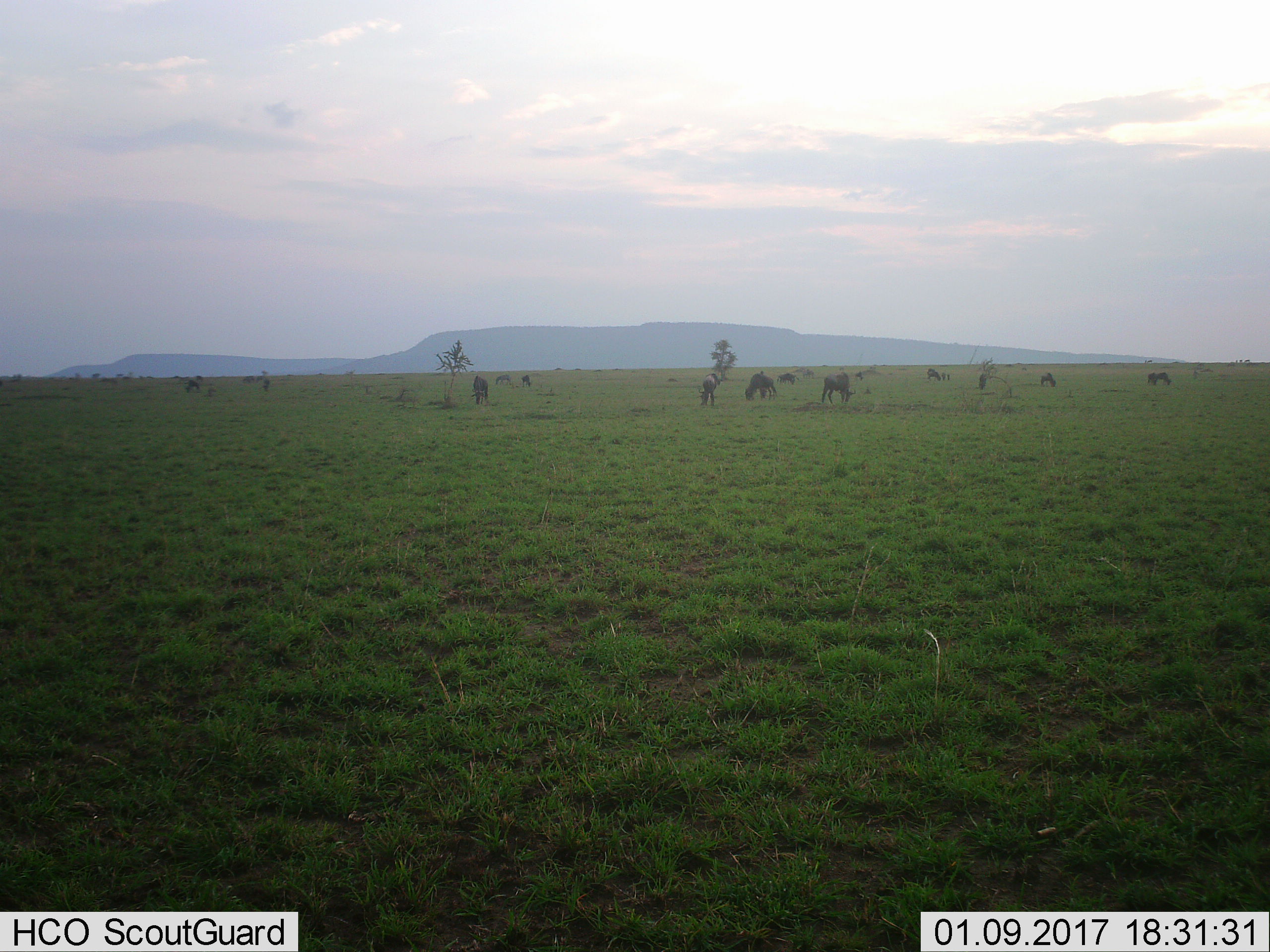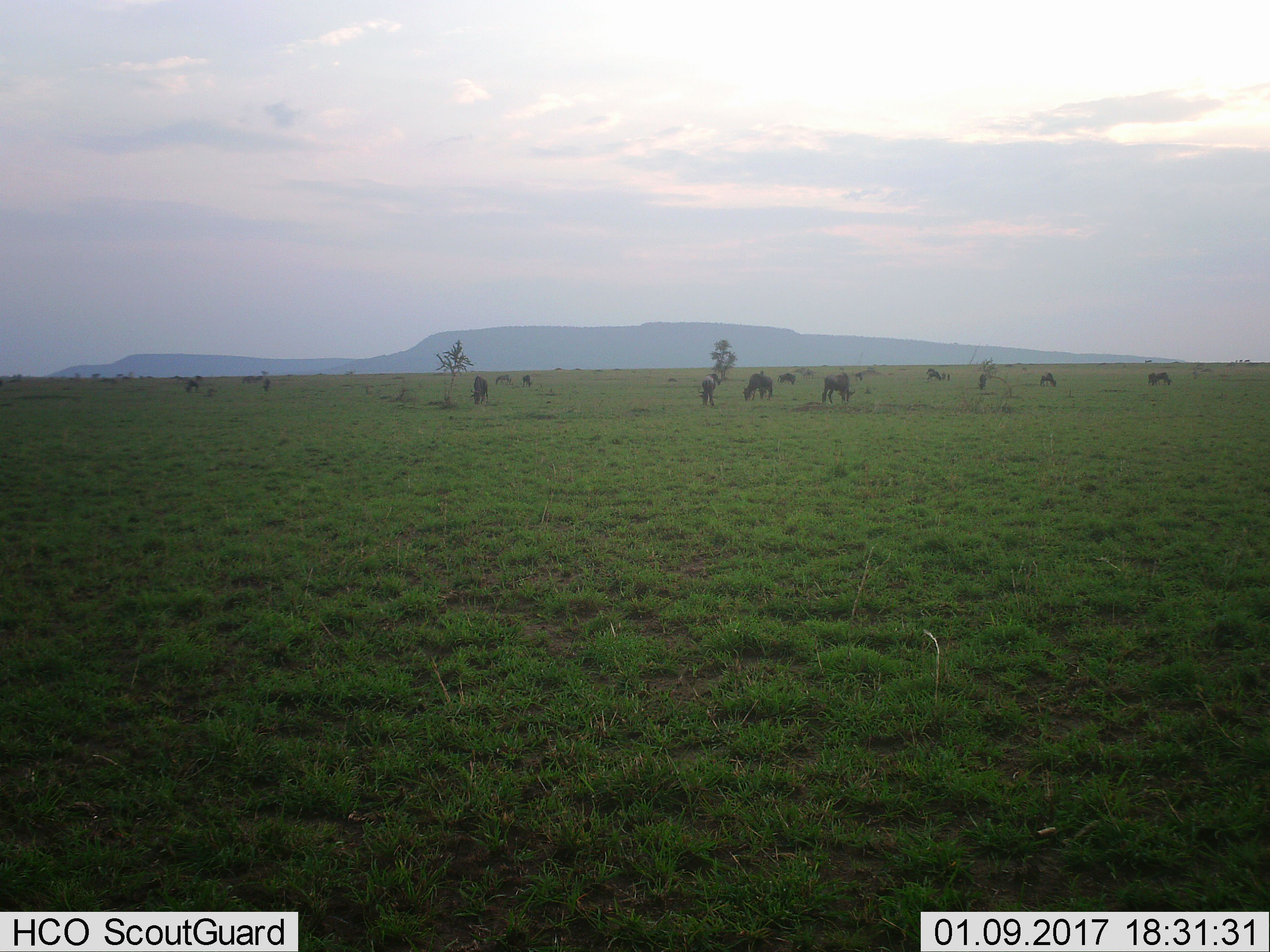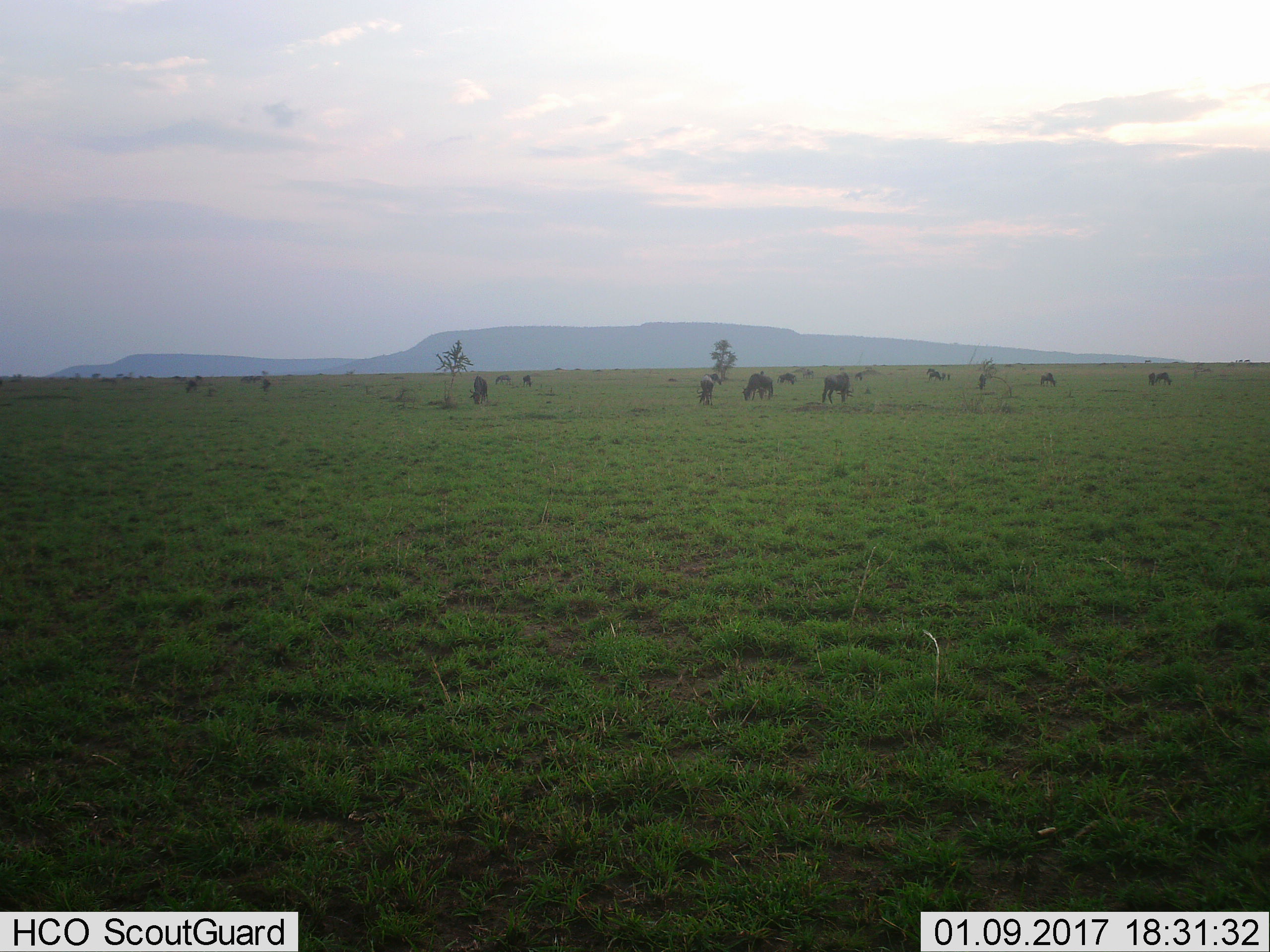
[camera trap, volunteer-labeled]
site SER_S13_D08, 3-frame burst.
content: unidentified animal